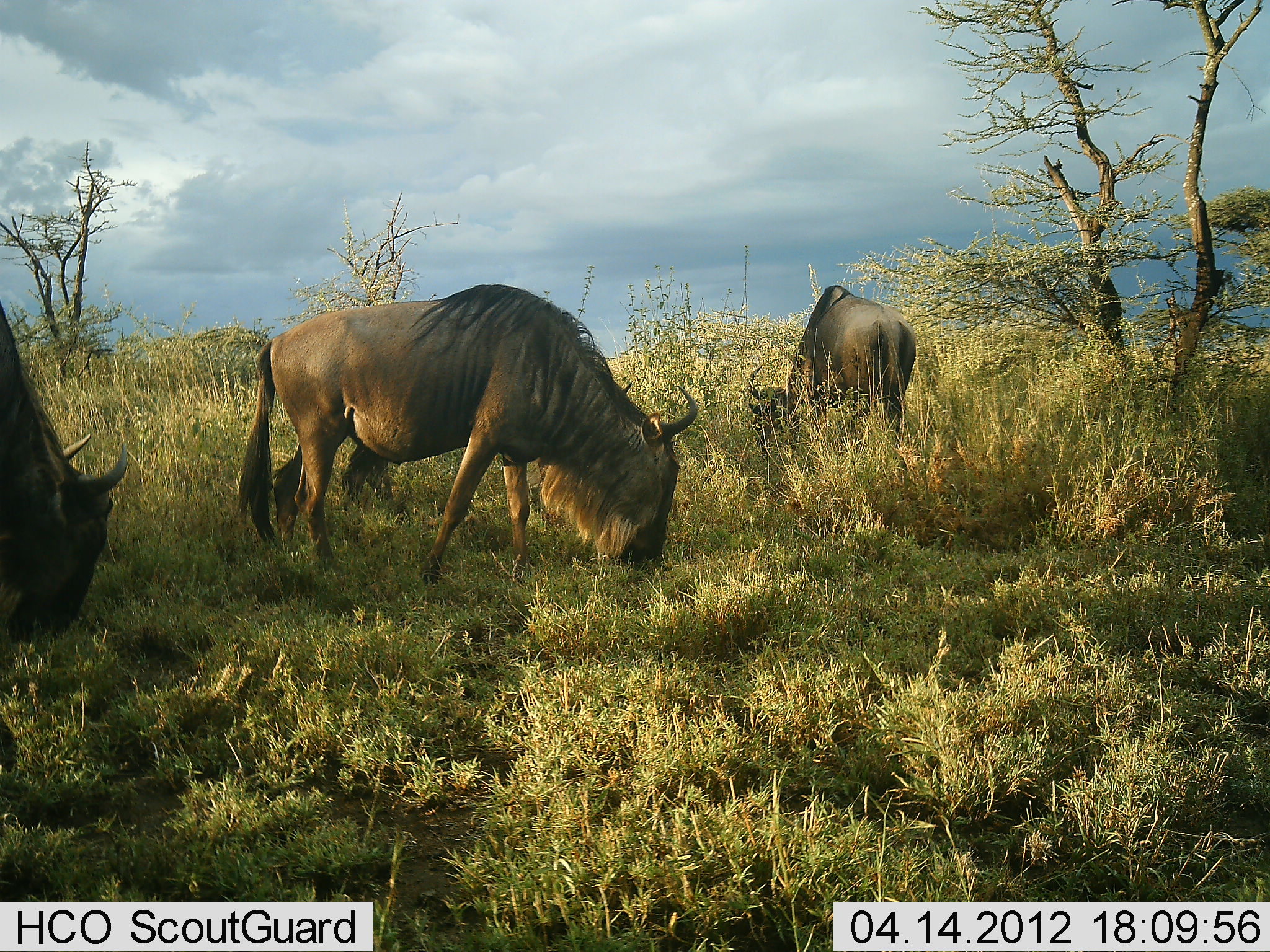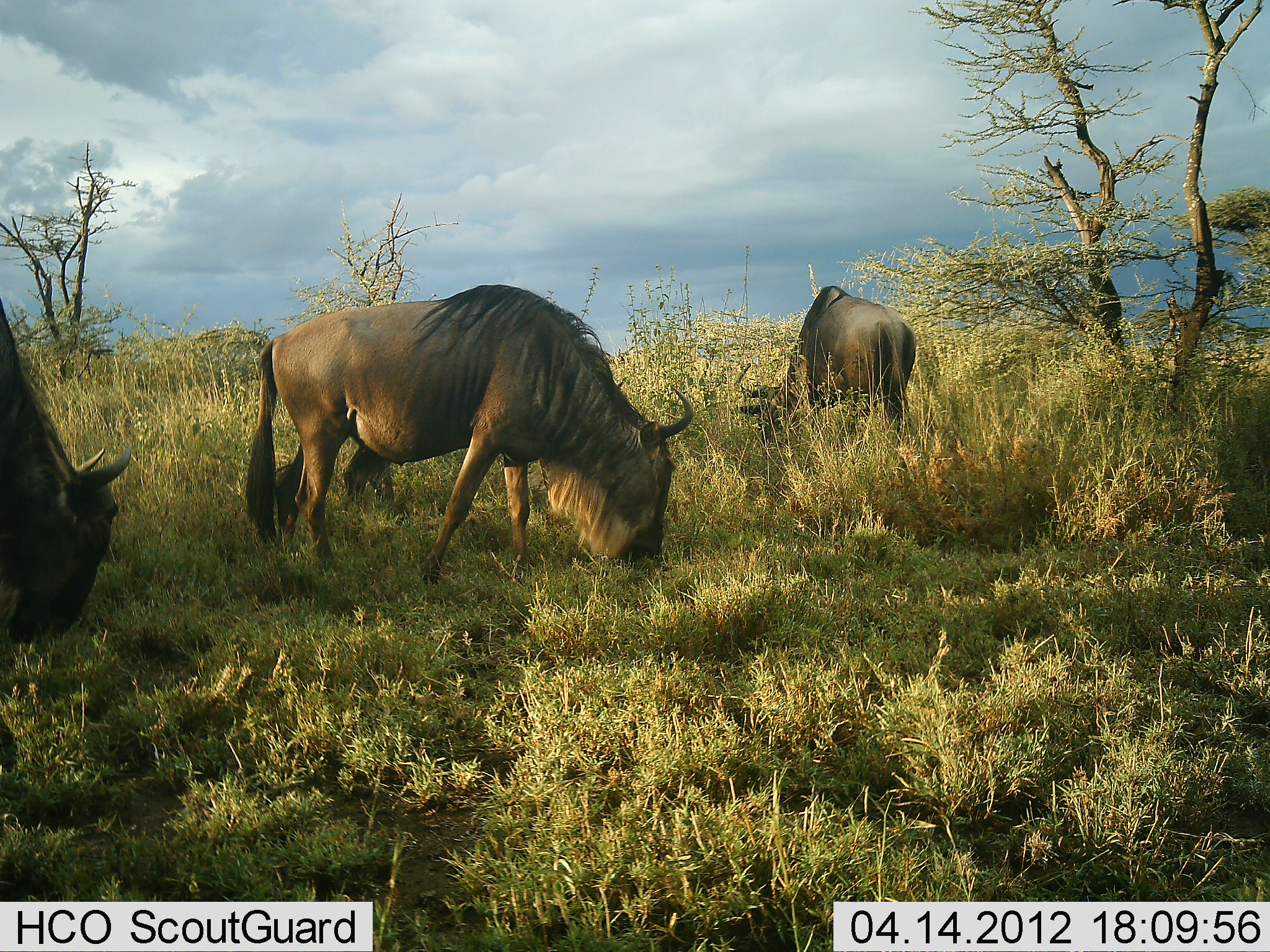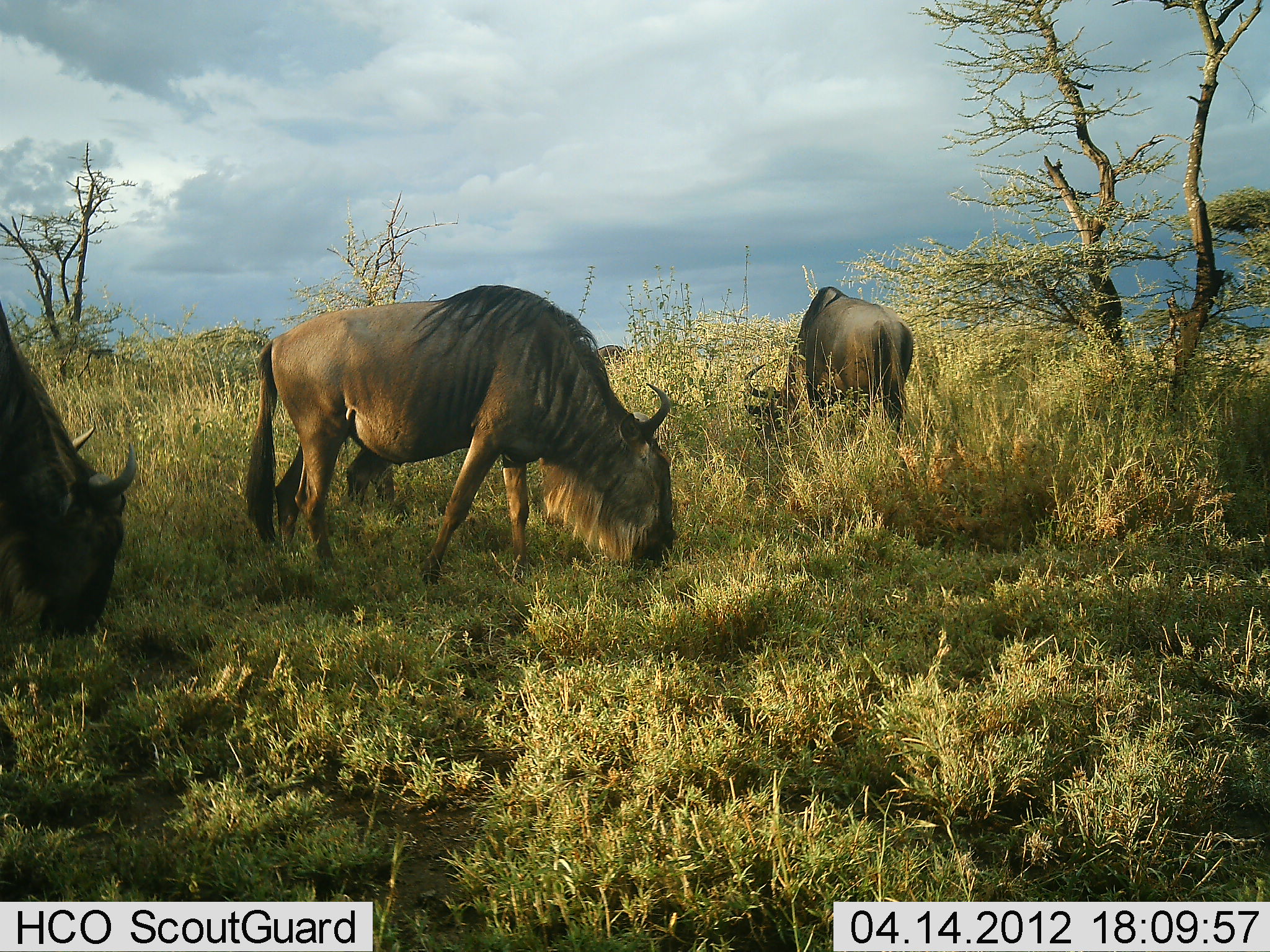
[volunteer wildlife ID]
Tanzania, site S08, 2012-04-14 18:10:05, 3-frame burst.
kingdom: Animalia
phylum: Chordata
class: Mammalia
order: Artiodactyla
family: Bovidae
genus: Connochaetes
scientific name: Connochaetes taurinus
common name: blue wildebeest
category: wildebeest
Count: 3.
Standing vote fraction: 32%.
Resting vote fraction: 0%.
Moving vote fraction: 7%.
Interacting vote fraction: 0%.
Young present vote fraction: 0%.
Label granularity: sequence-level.